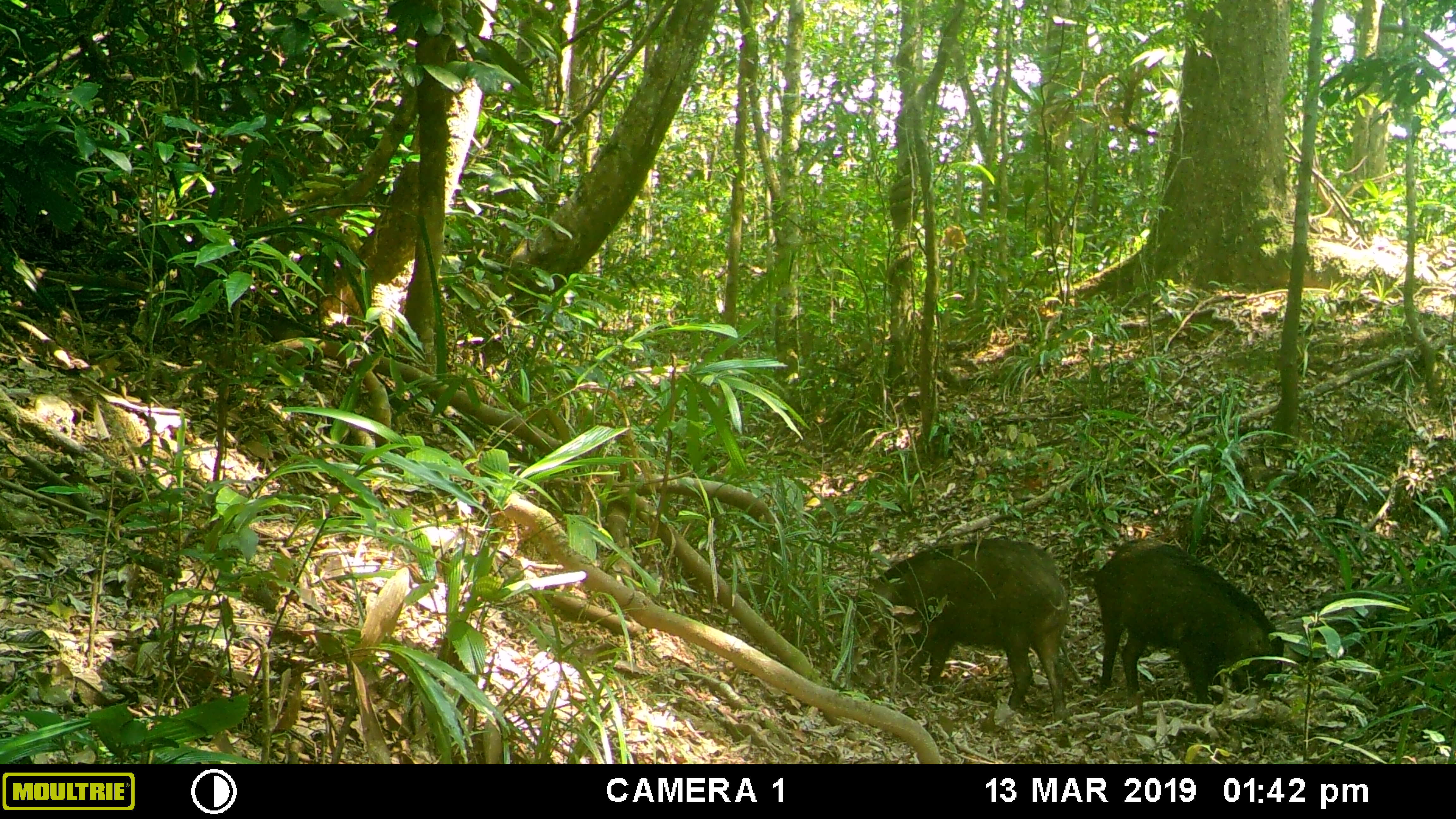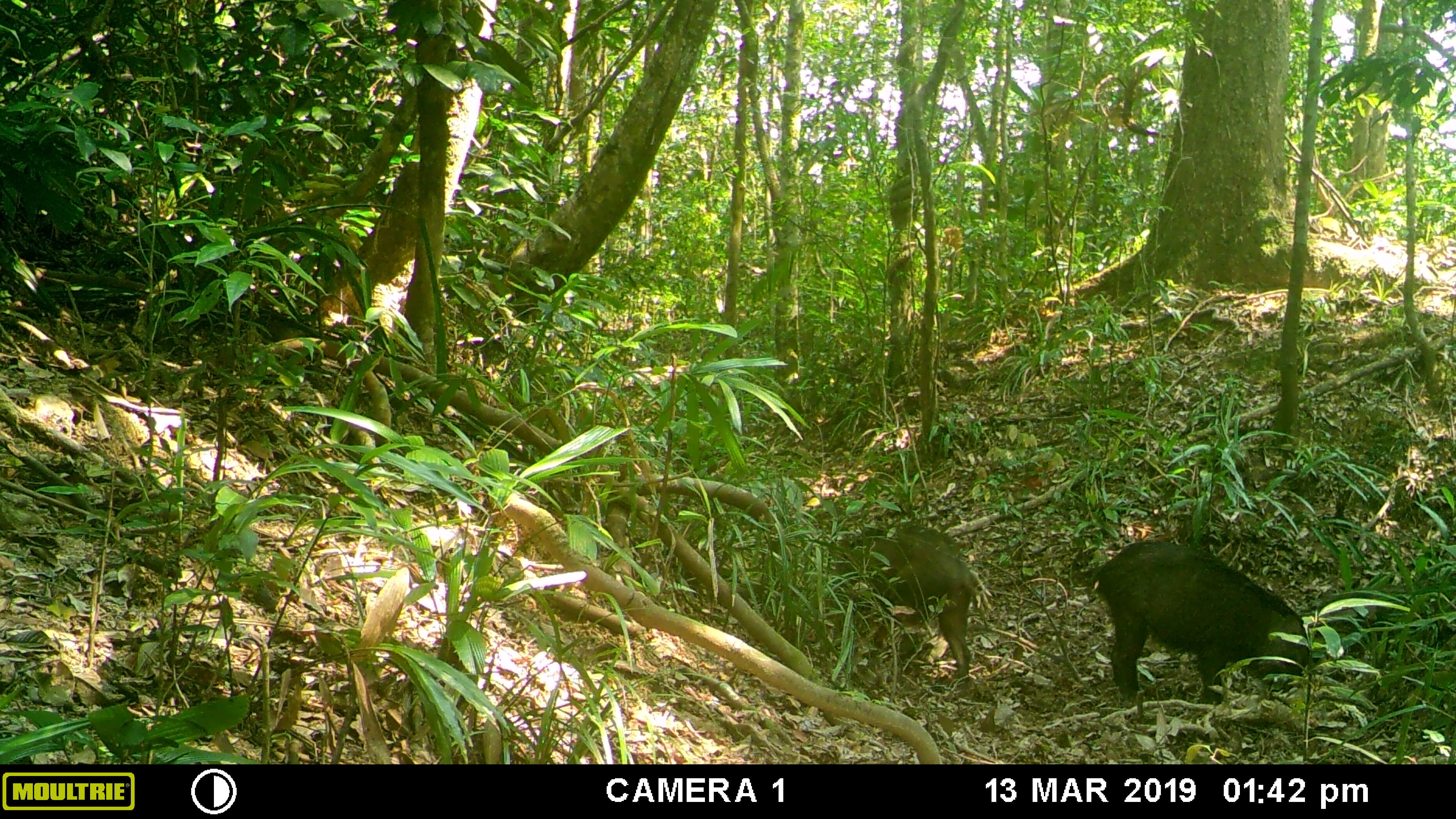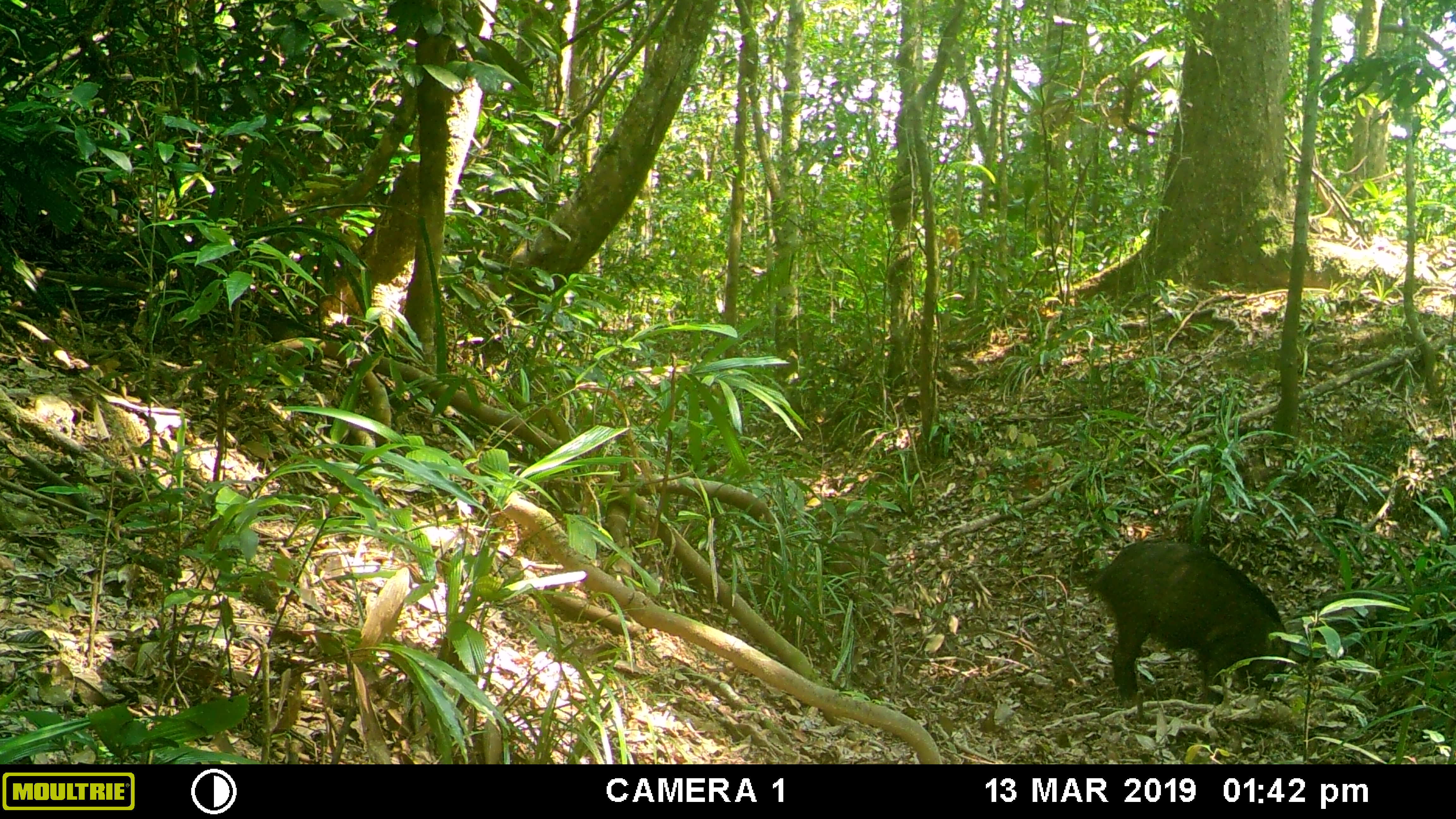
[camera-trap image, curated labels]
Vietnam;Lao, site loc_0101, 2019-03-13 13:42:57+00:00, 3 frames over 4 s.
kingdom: Animalia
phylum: Chordata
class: Mammalia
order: Artiodactyla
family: Suidae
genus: Sus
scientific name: Sus scrofa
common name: eurasian wild pig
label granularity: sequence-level